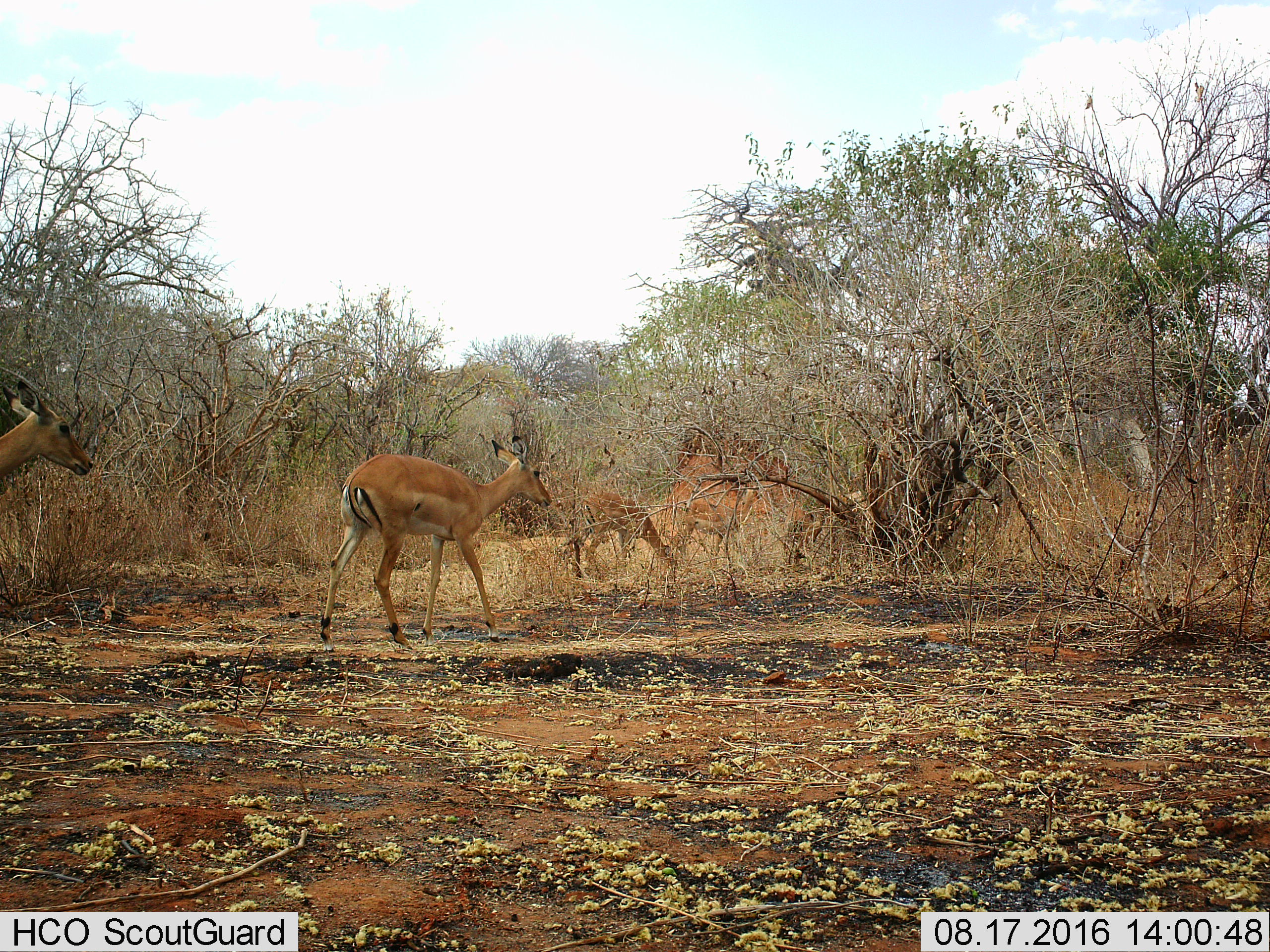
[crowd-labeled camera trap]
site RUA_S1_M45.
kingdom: Animalia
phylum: Chordata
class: Mammalia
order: Artiodactyla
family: Bovidae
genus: Aepyceros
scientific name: Aepyceros melampus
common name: impala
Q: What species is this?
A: Impala (Aepyceros melampus).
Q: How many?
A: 4.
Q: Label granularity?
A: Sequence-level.